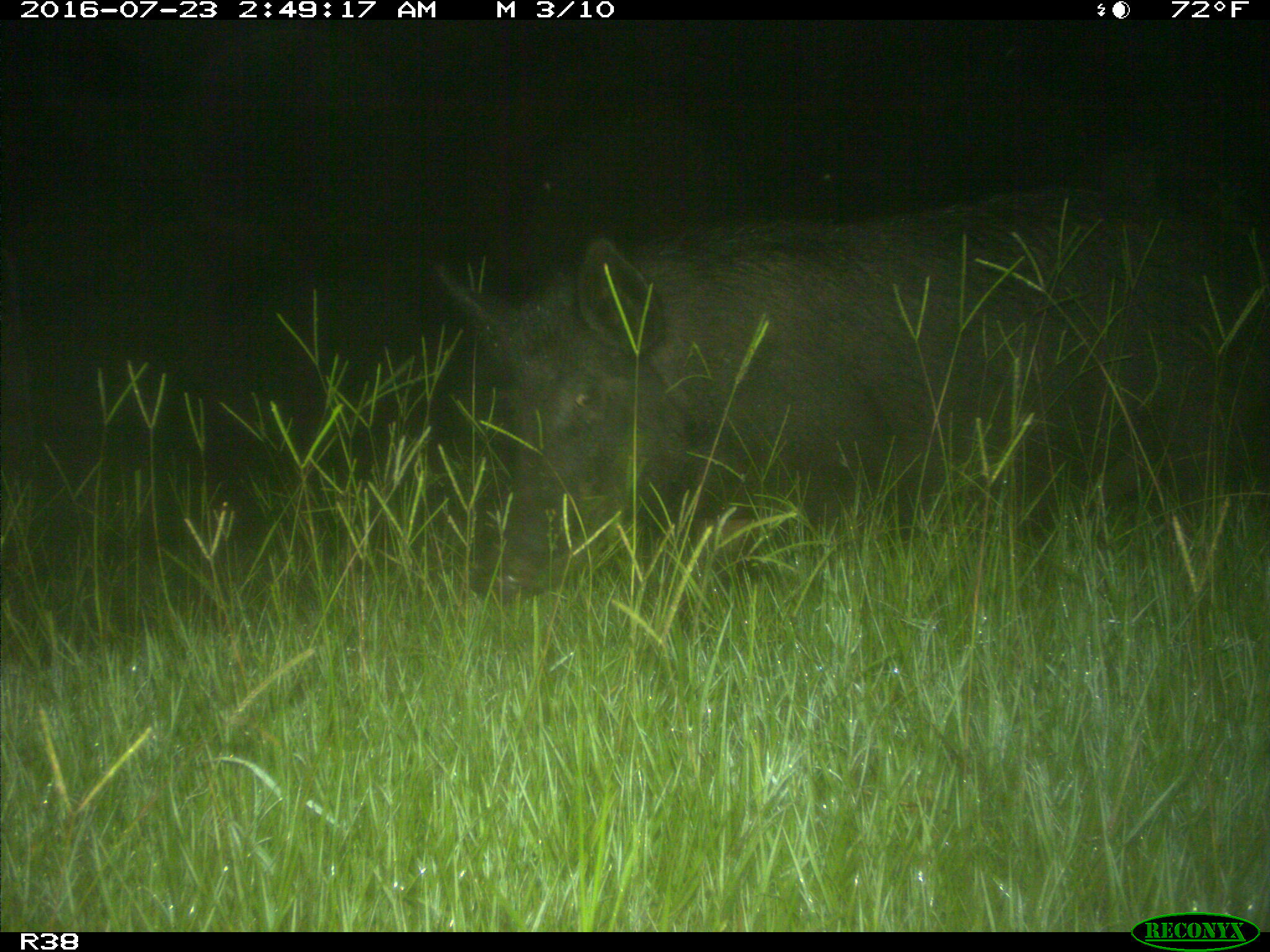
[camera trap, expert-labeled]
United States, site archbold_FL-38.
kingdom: Animalia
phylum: Chordata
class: Mammalia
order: Artiodactyla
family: Suidae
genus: Sus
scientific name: Sus scrofa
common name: wild boar